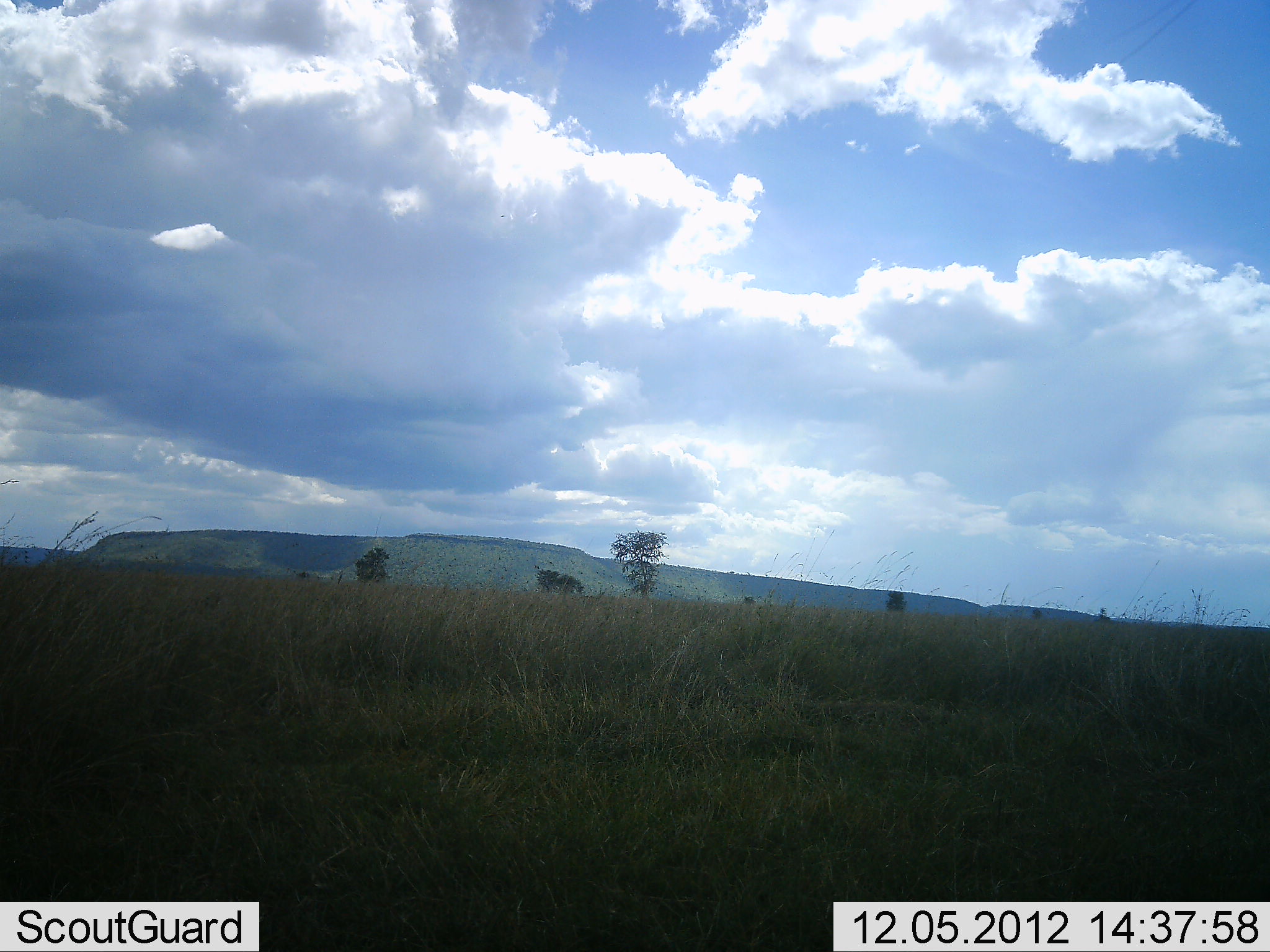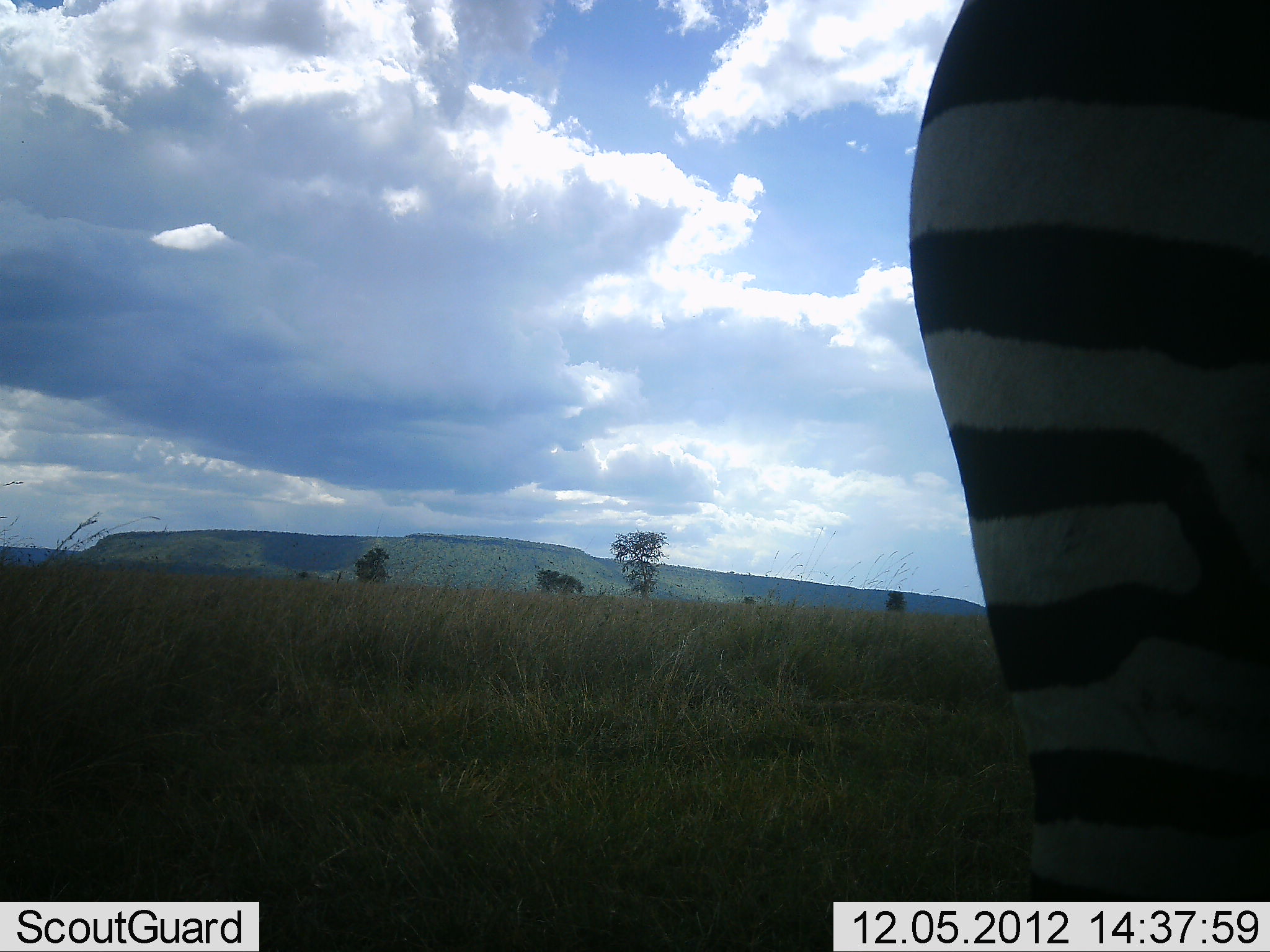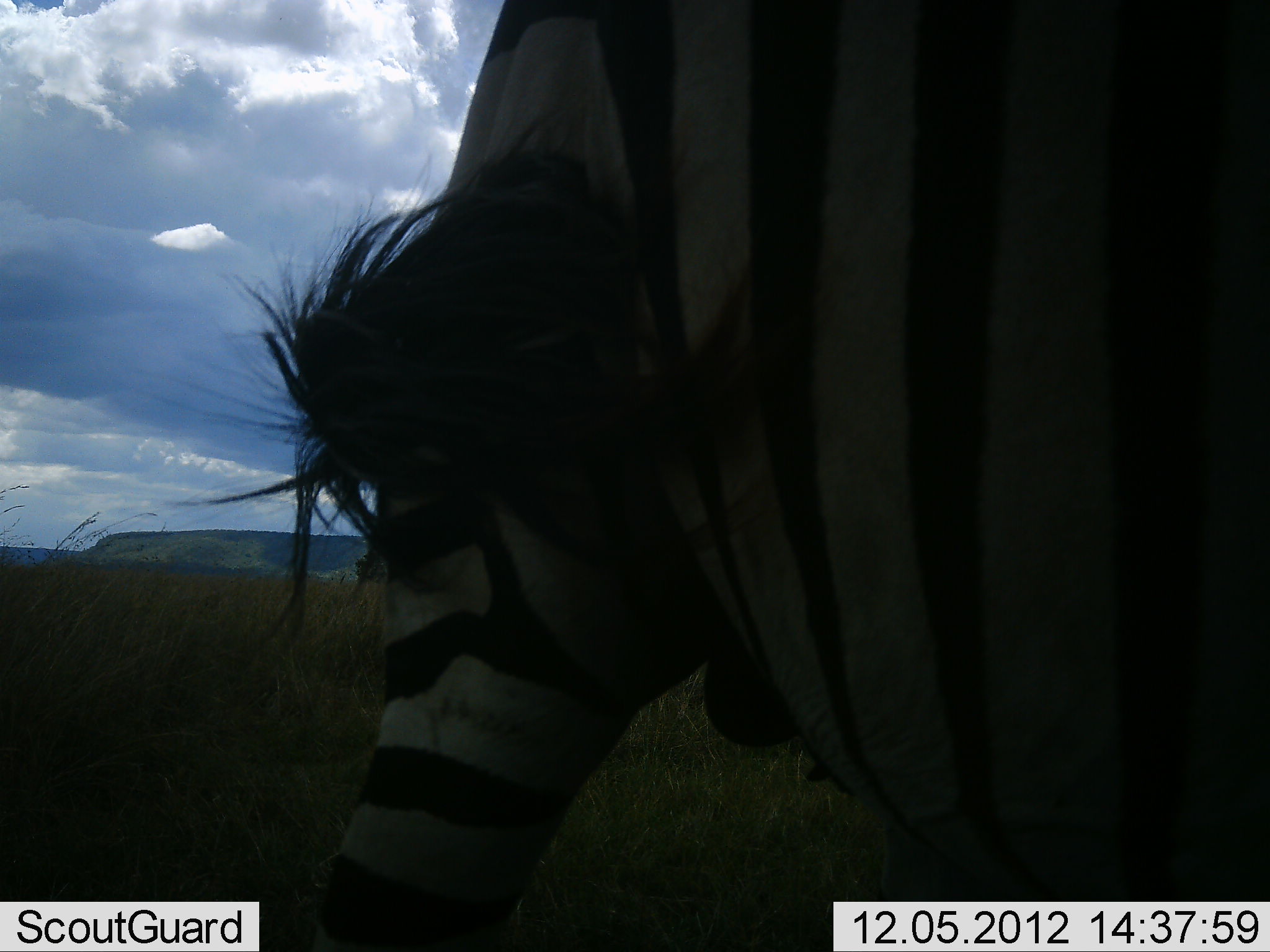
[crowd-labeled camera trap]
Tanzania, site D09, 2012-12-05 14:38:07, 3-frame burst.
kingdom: Animalia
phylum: Chordata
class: Mammalia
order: Perissodactyla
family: Equidae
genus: Equus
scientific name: Equus quagga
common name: plains zebra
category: zebra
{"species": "zebra (plains zebra) (Equus quagga)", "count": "1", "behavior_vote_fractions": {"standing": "40%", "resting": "0%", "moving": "70%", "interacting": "0%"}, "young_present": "0%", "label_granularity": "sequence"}